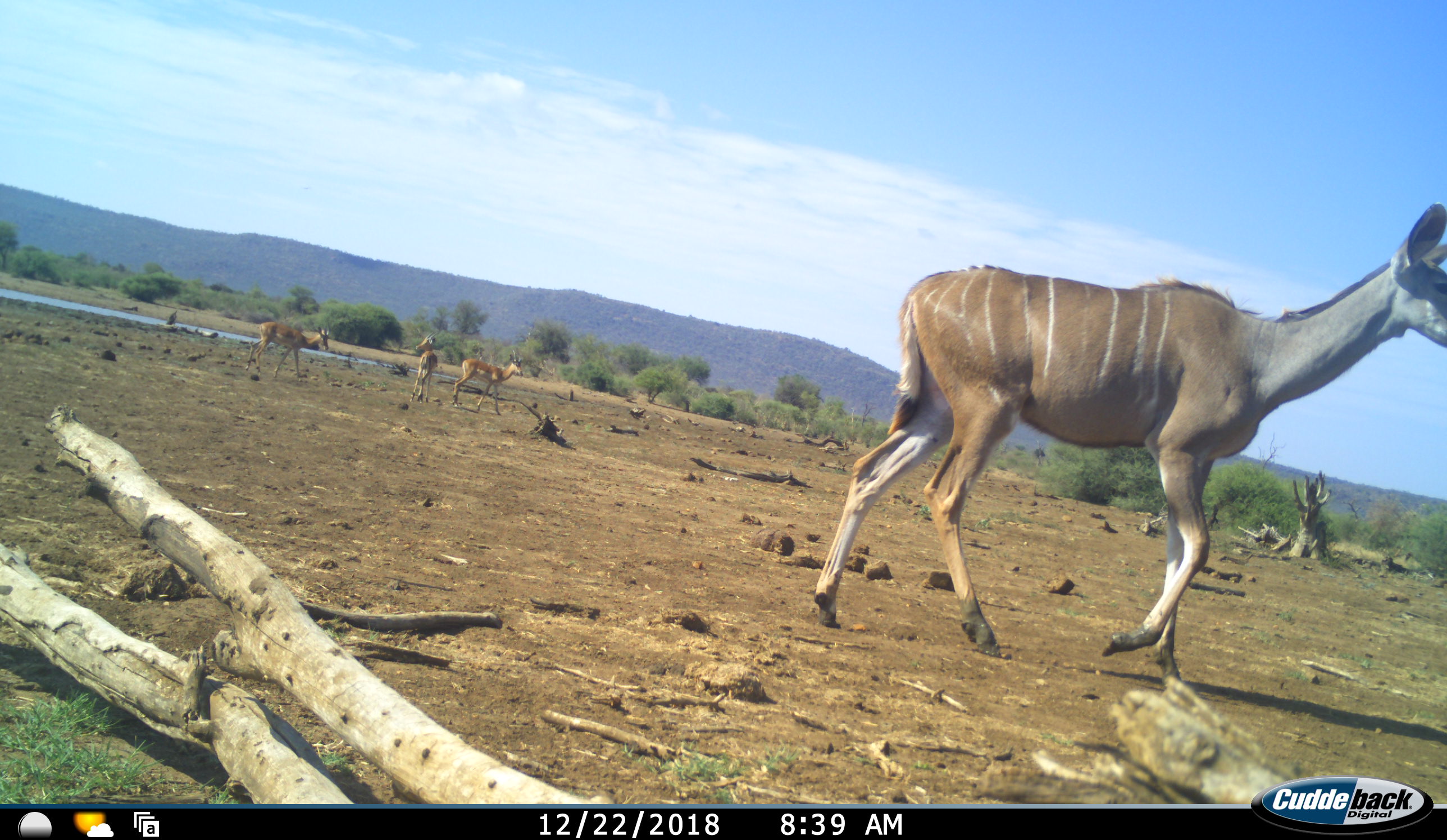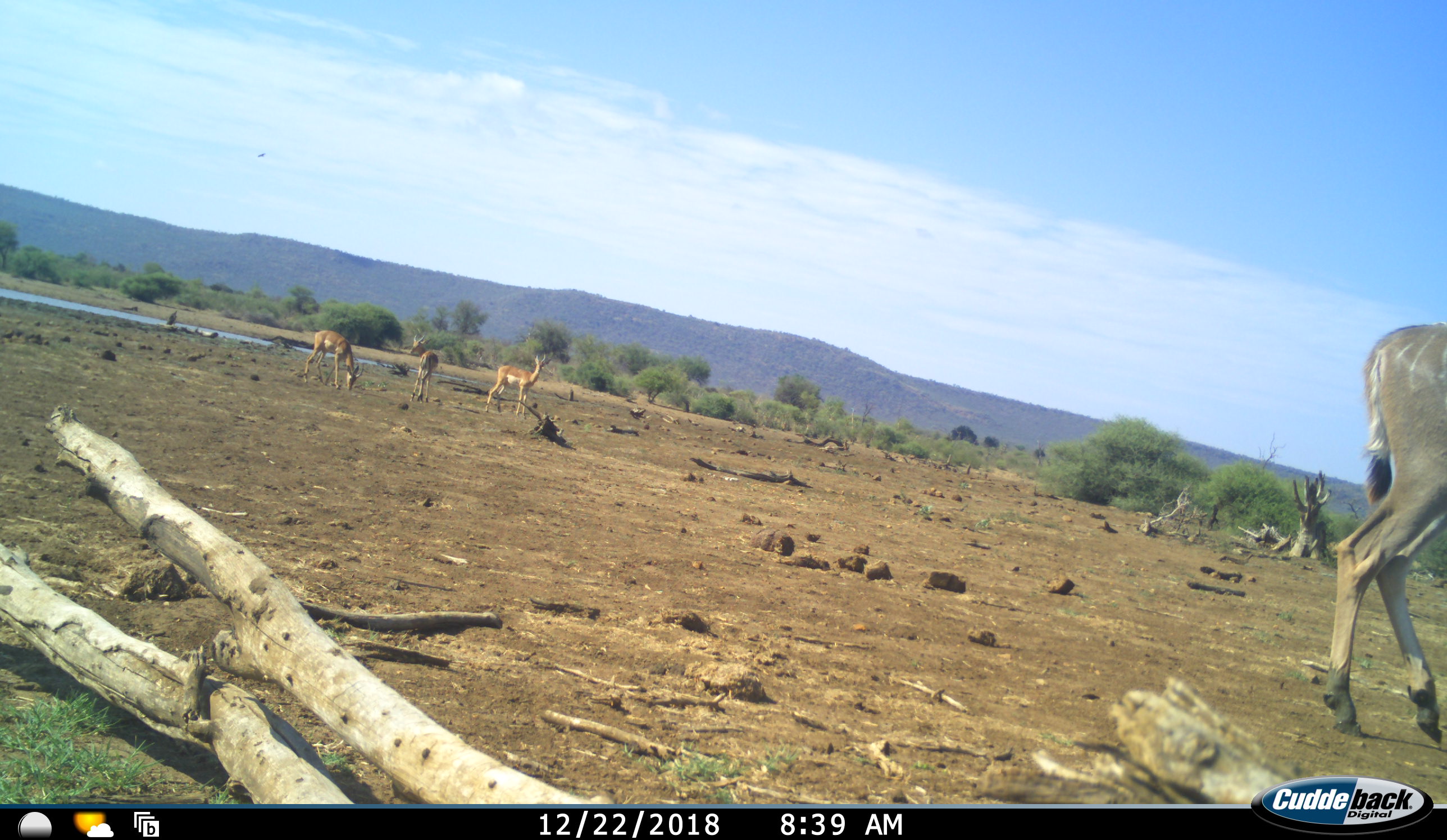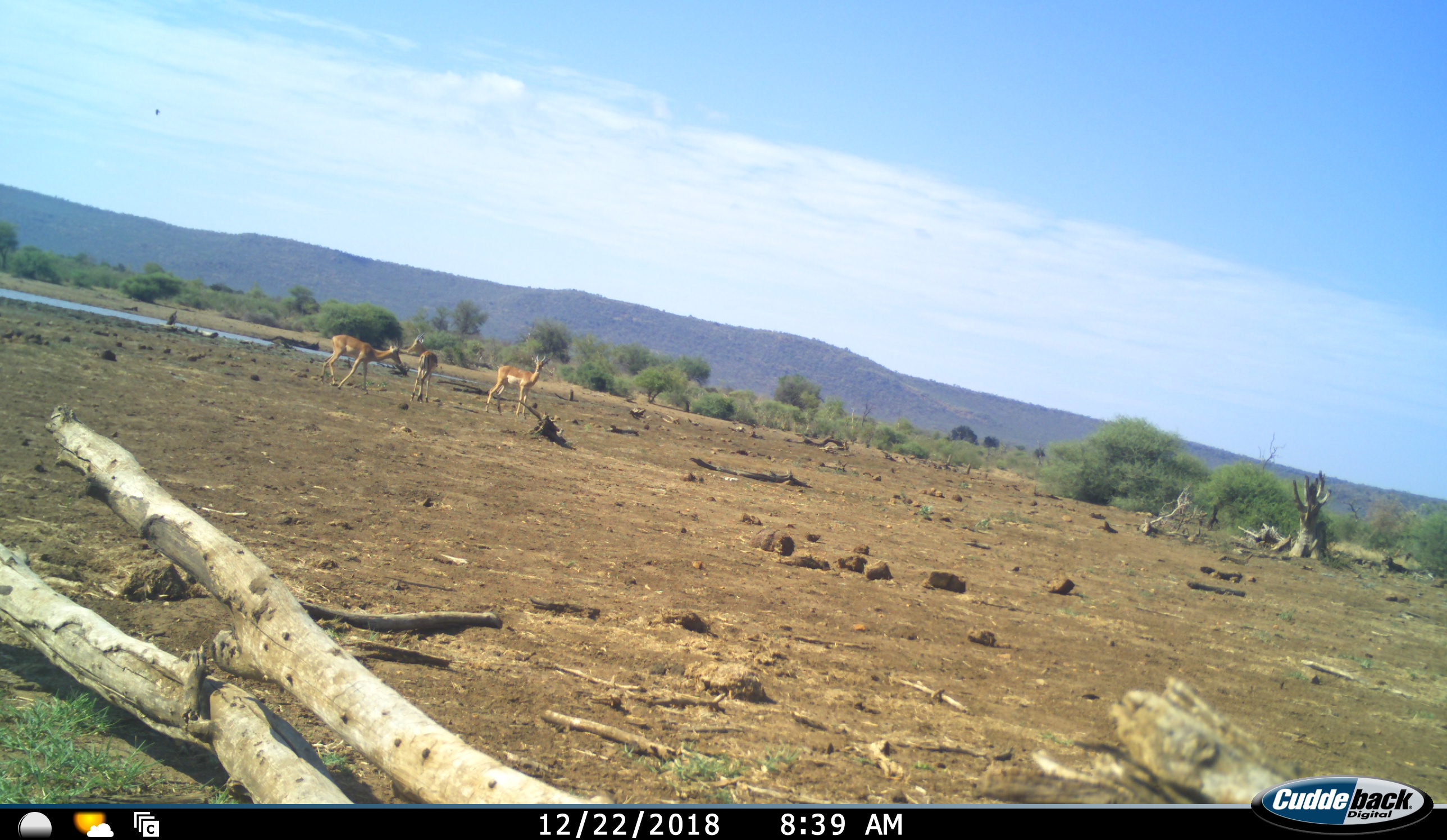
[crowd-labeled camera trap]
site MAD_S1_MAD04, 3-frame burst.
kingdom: Animalia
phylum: Chordata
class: Mammalia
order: Artiodactyla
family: Bovidae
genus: Aepyceros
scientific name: Aepyceros melampus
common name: impala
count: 3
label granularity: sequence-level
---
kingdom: Animalia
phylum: Chordata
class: Mammalia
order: Artiodactyla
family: Bovidae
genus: Tragelaphus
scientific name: Tragelaphus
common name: kudu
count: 1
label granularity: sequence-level